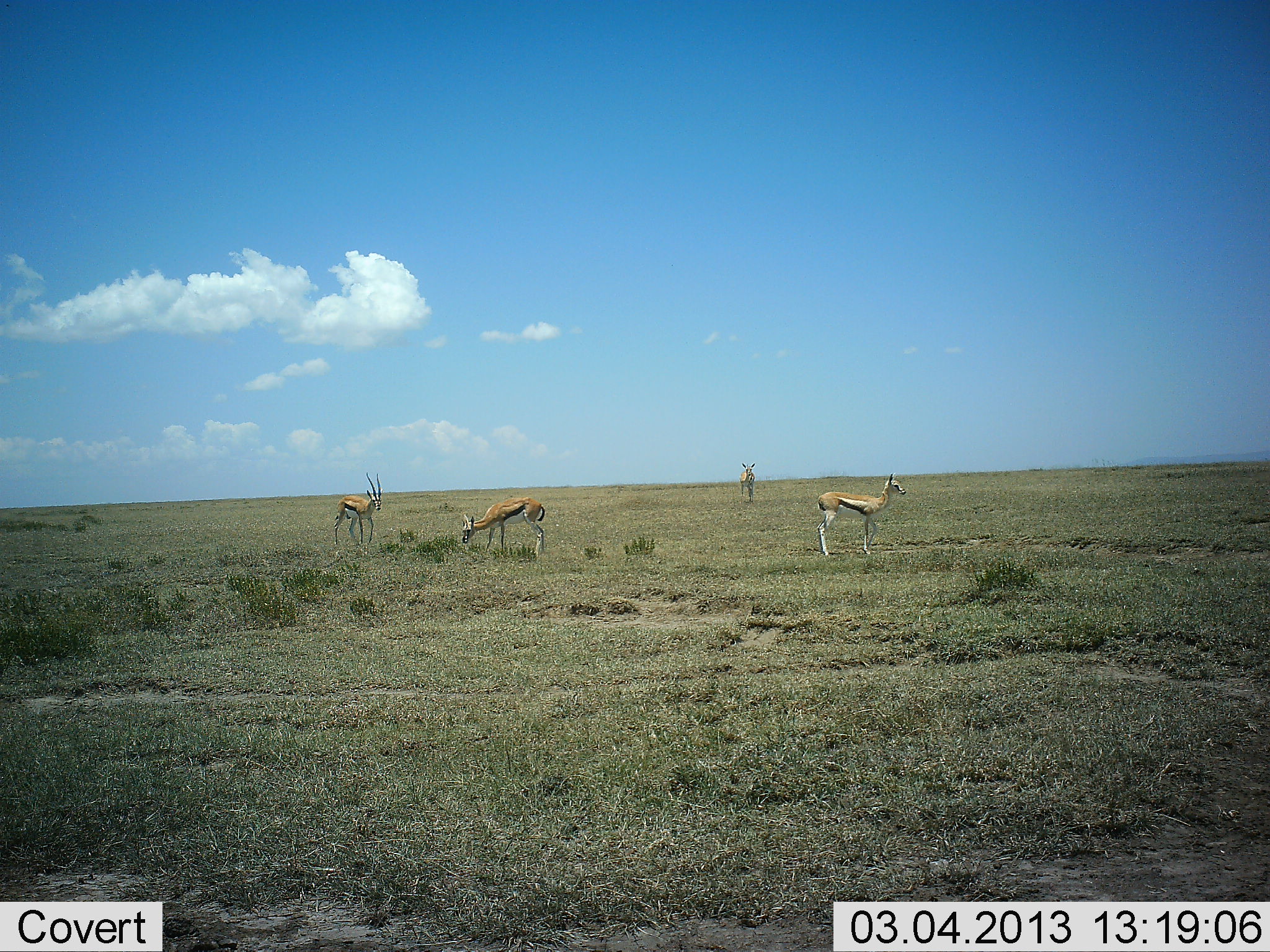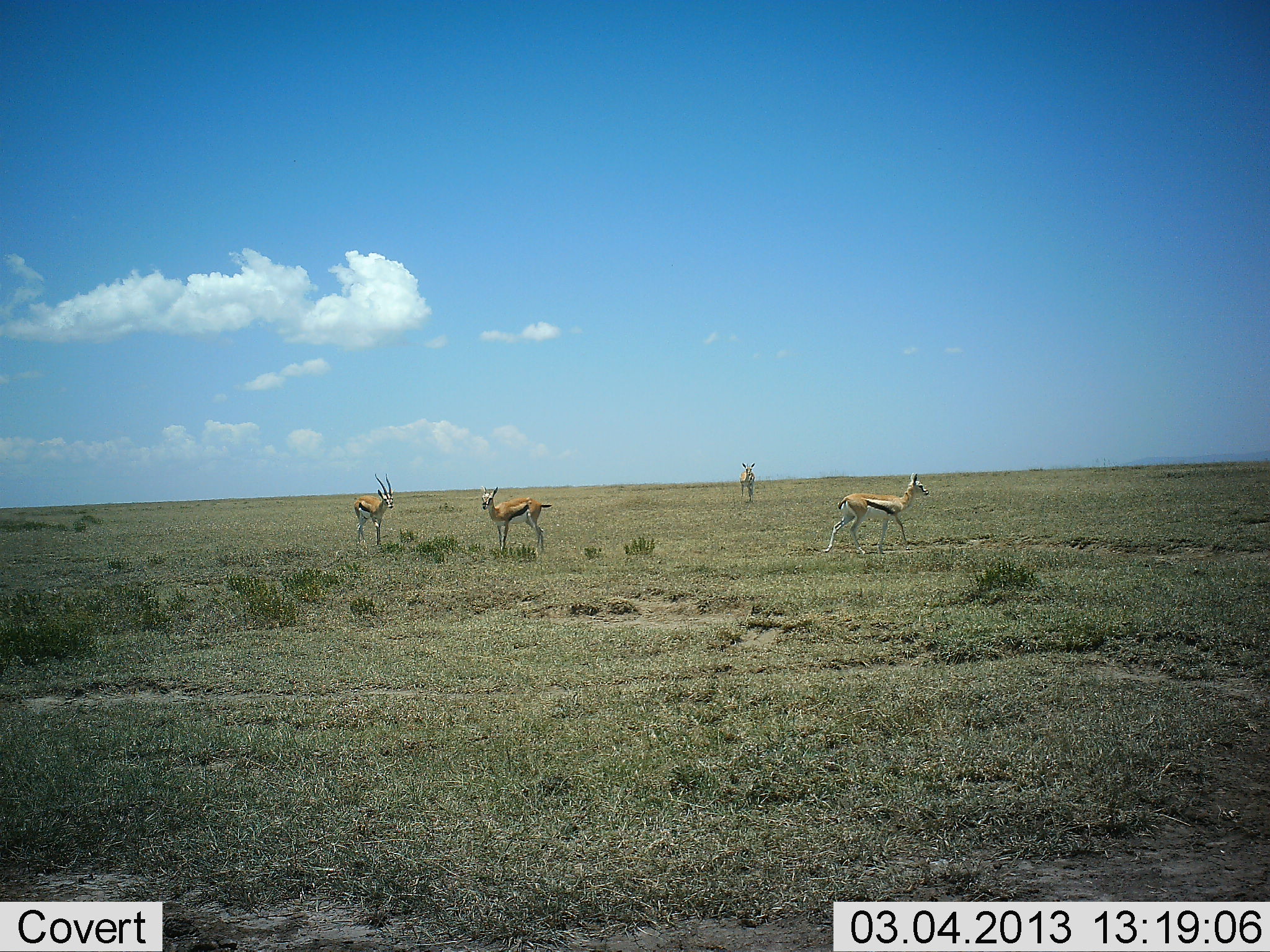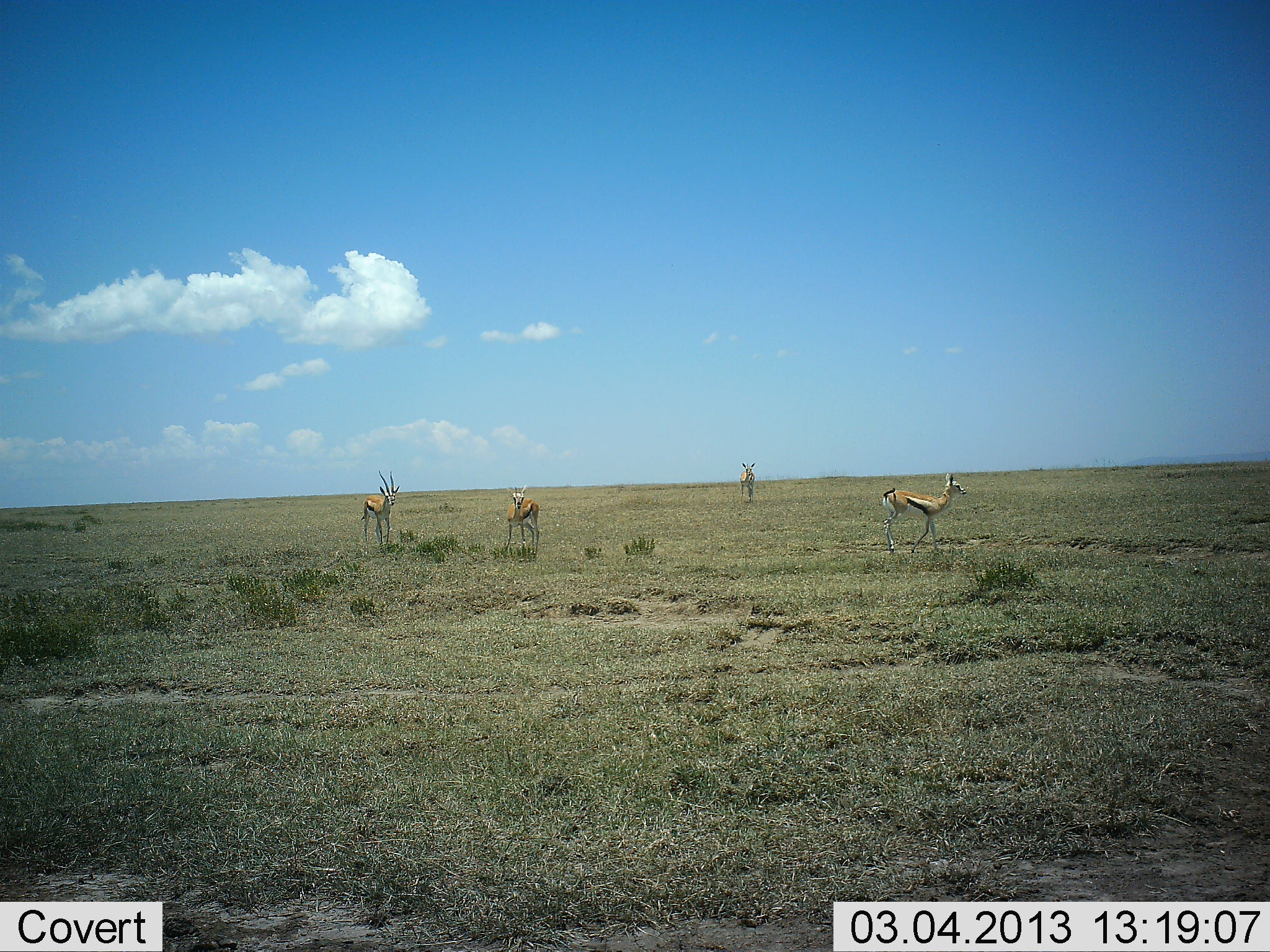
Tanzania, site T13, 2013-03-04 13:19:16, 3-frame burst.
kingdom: Animalia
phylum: Chordata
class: Mammalia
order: Artiodactyla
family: Bovidae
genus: Eudorcas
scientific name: Eudorcas thomsonii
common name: thomson's gazelle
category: gazellethomsons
Gazellethomsons (thomson's gazelle) (Eudorcas thomsonii), count 4. Behavior (volunteer vote fractions): standing 76%, resting 5%, moving 71%, interacting 0%. Young present (vote fraction): 0%. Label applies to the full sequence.